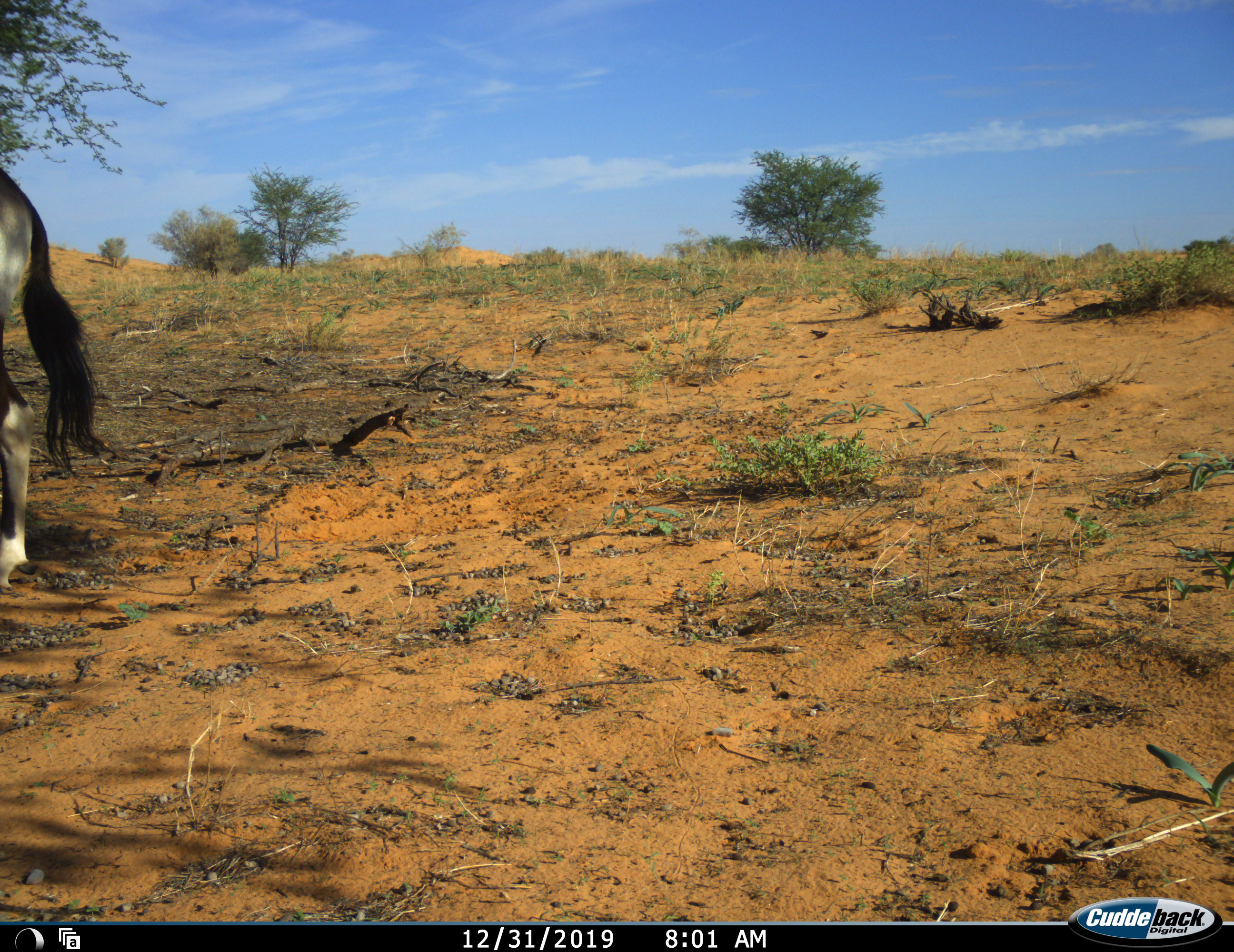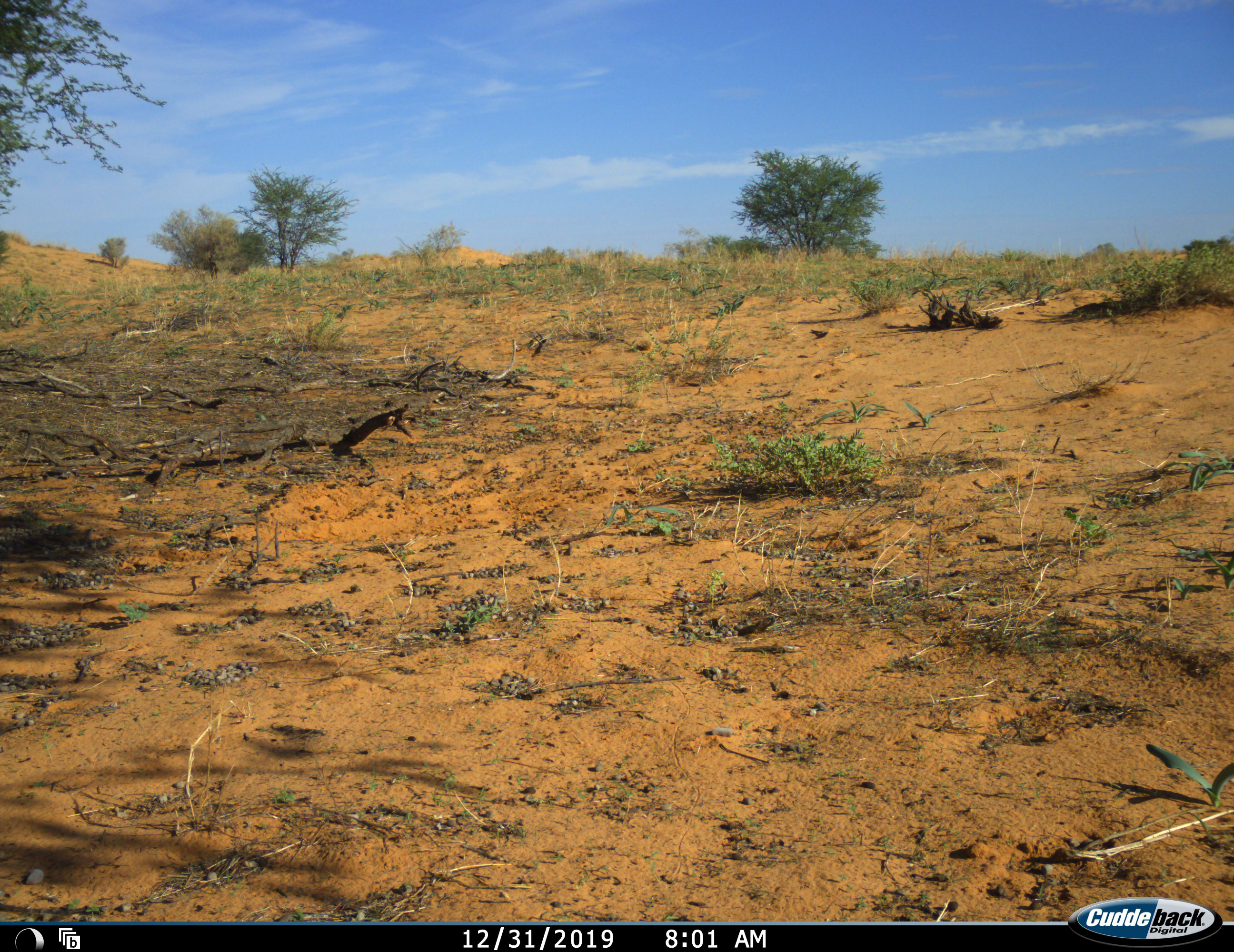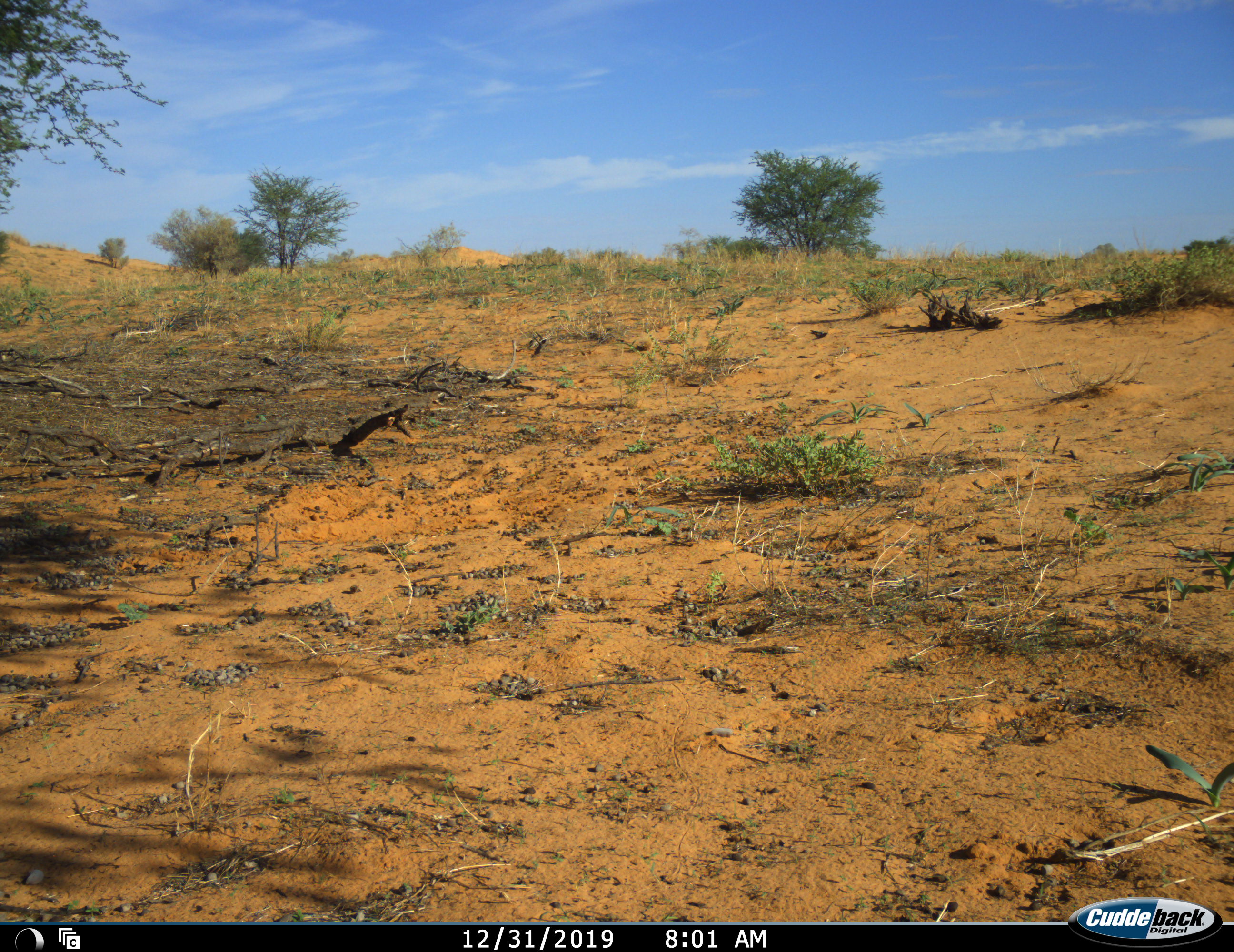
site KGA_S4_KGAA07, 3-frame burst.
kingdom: Animalia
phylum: Chordata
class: Mammalia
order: Artiodactyla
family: Bovidae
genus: Oryx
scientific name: Oryx gazella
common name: gemsbok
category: oryx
Oryx (gemsbok) (Oryx gazella), count 1. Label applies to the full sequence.